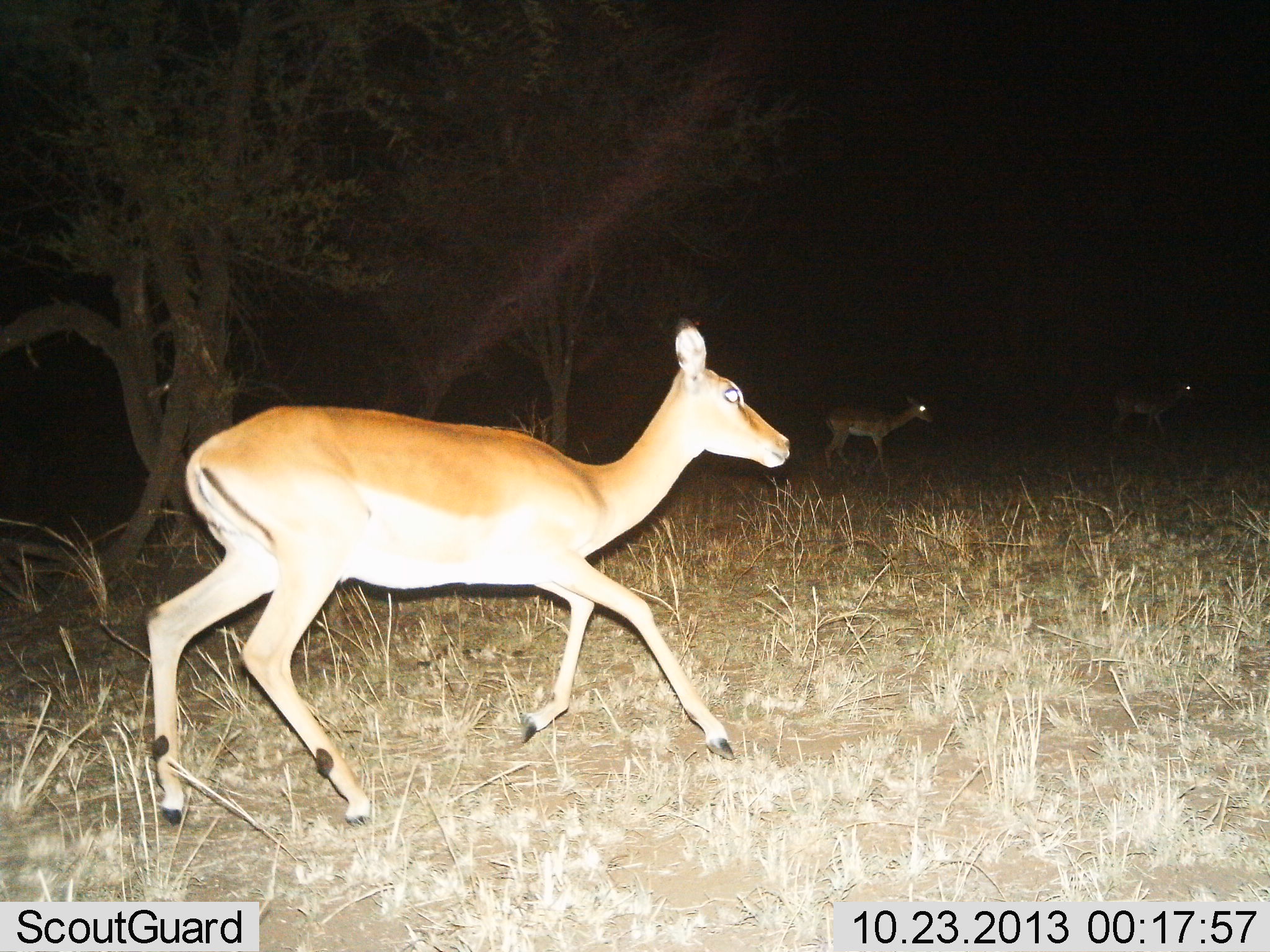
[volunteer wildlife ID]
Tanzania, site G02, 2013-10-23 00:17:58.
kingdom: Animalia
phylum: Chordata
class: Mammalia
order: Artiodactyla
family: Bovidae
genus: Aepyceros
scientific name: Aepyceros melampus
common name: impala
Impala (Aepyceros melampus), count 3. Behavior (volunteer vote fractions): standing 20%, resting 0%, moving 100%, interacting 0%. Young present (vote fraction): 10%. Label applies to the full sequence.